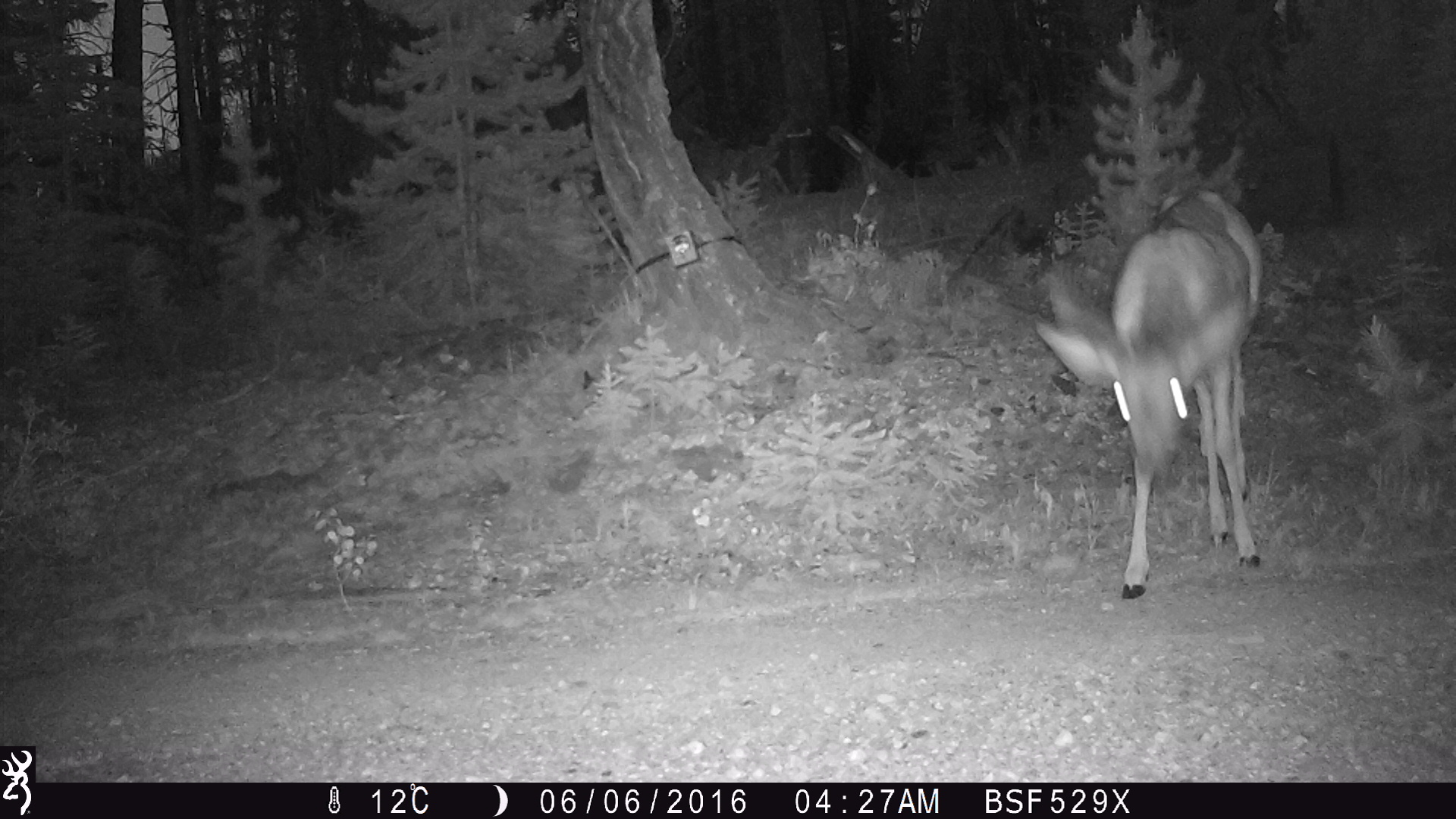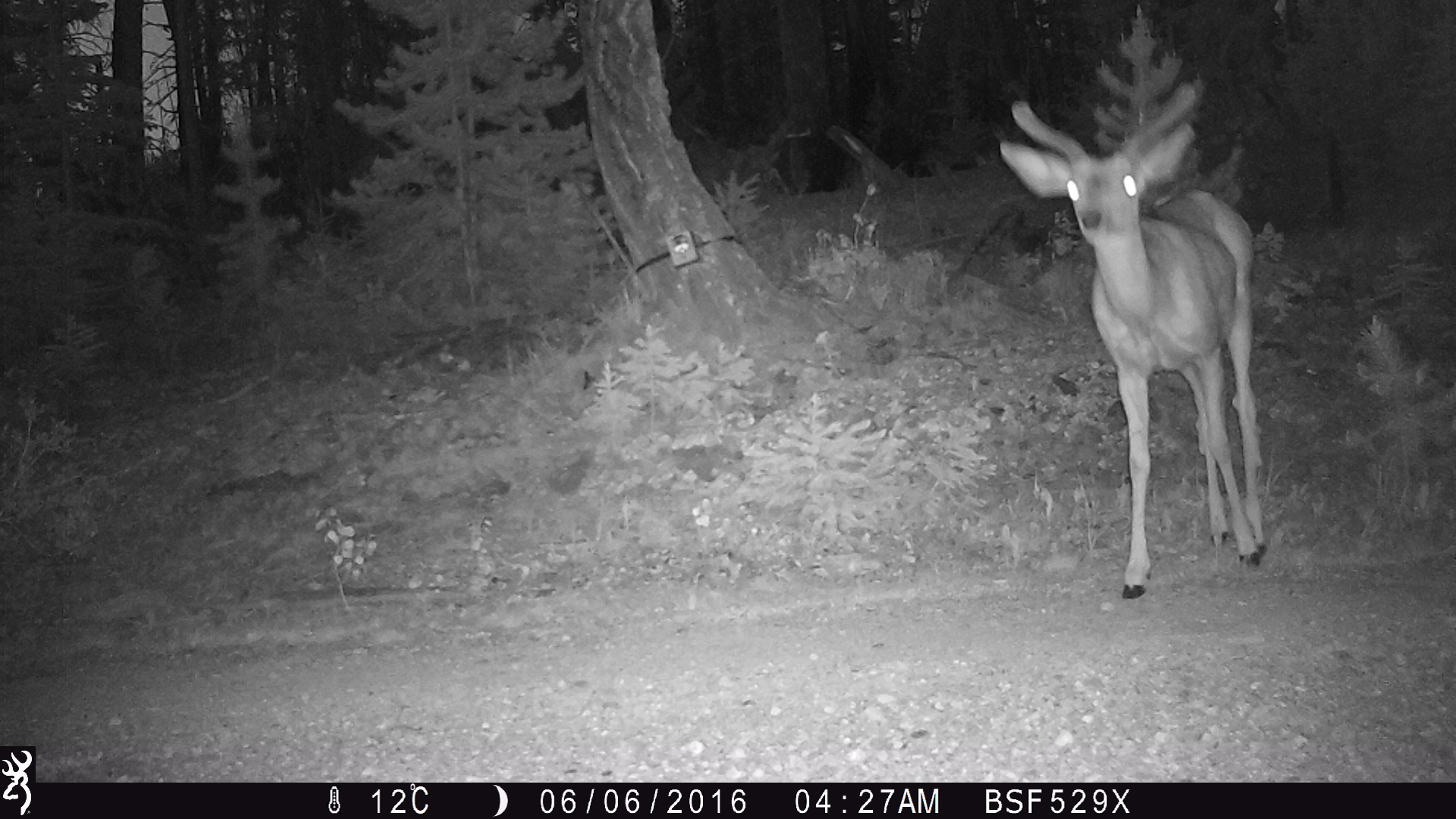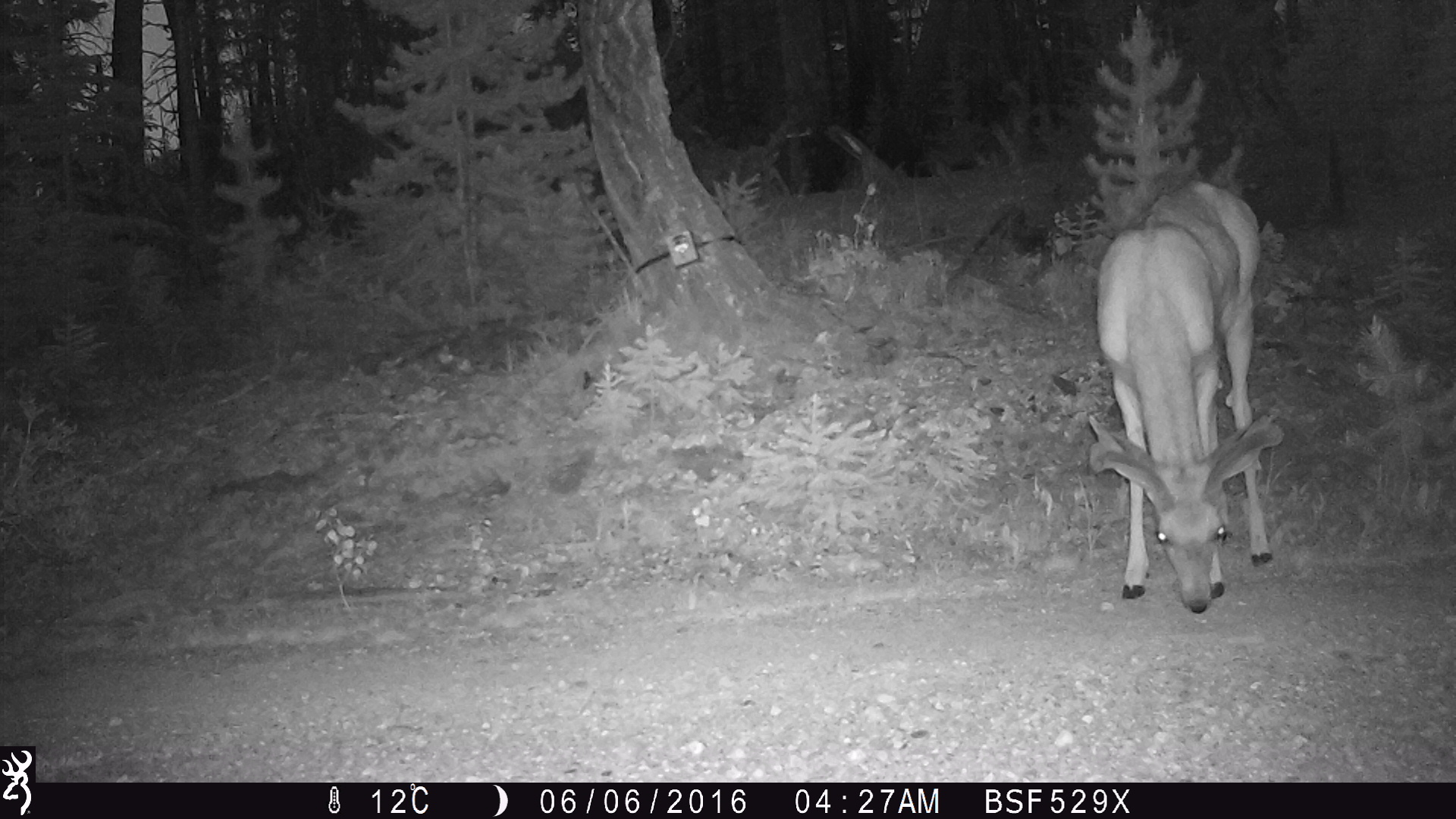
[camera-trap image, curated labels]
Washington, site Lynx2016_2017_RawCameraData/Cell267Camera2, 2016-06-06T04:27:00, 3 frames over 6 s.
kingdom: Animalia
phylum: Chordata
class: Mammalia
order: Artiodactyla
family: Cervidae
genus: Odocoileus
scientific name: Odocoileus hemionus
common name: mule deer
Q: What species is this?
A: Odocoileus hemionus (mule deer).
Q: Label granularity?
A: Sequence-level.